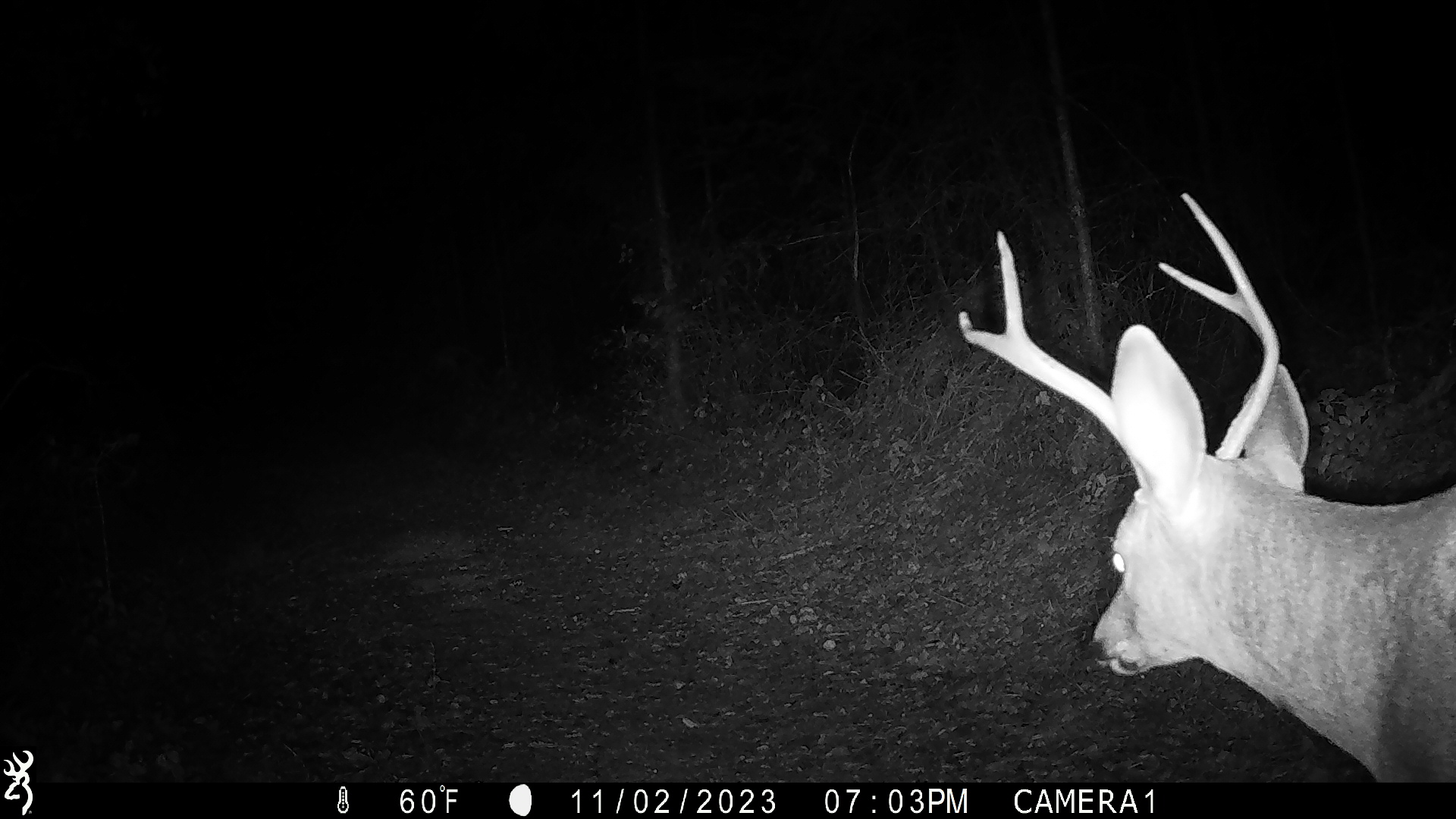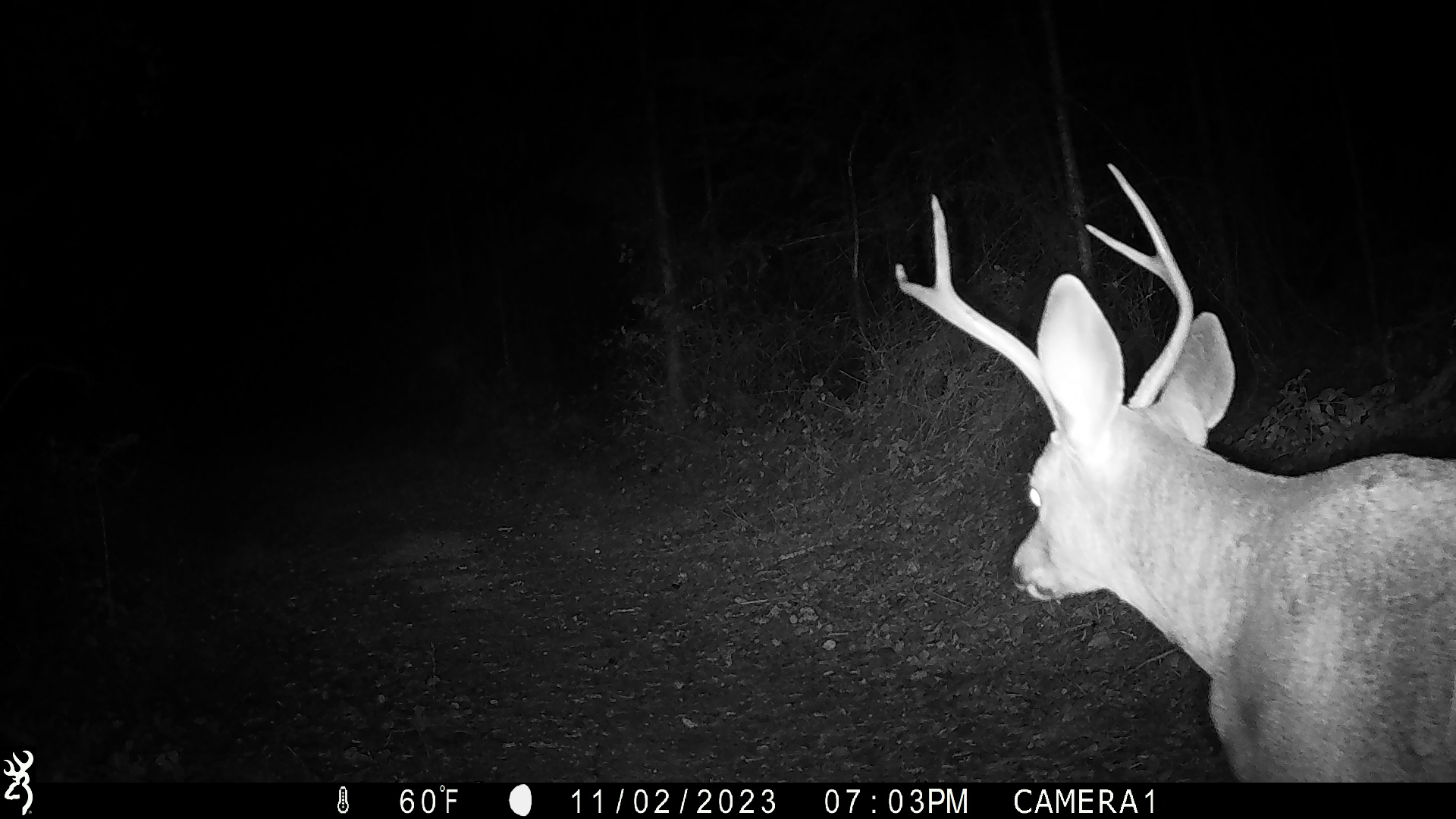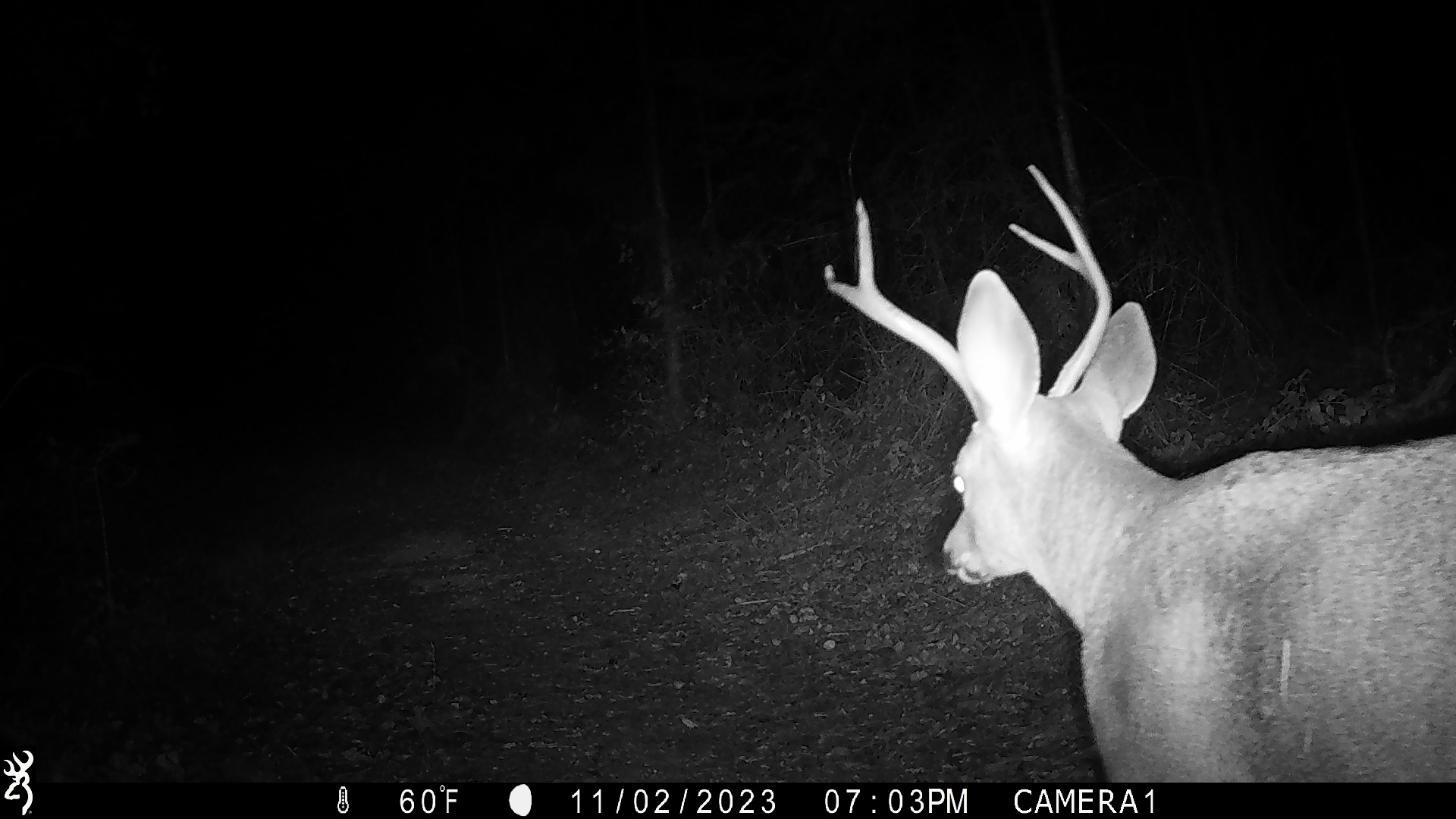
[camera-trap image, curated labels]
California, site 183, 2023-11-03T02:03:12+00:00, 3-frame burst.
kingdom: Animalia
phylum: Chordata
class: Mammalia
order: Artiodactyla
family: Cervidae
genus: Odocoileus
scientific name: Odocoileus hemionus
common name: mule deer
Mule deer (Odocoileus hemionus).